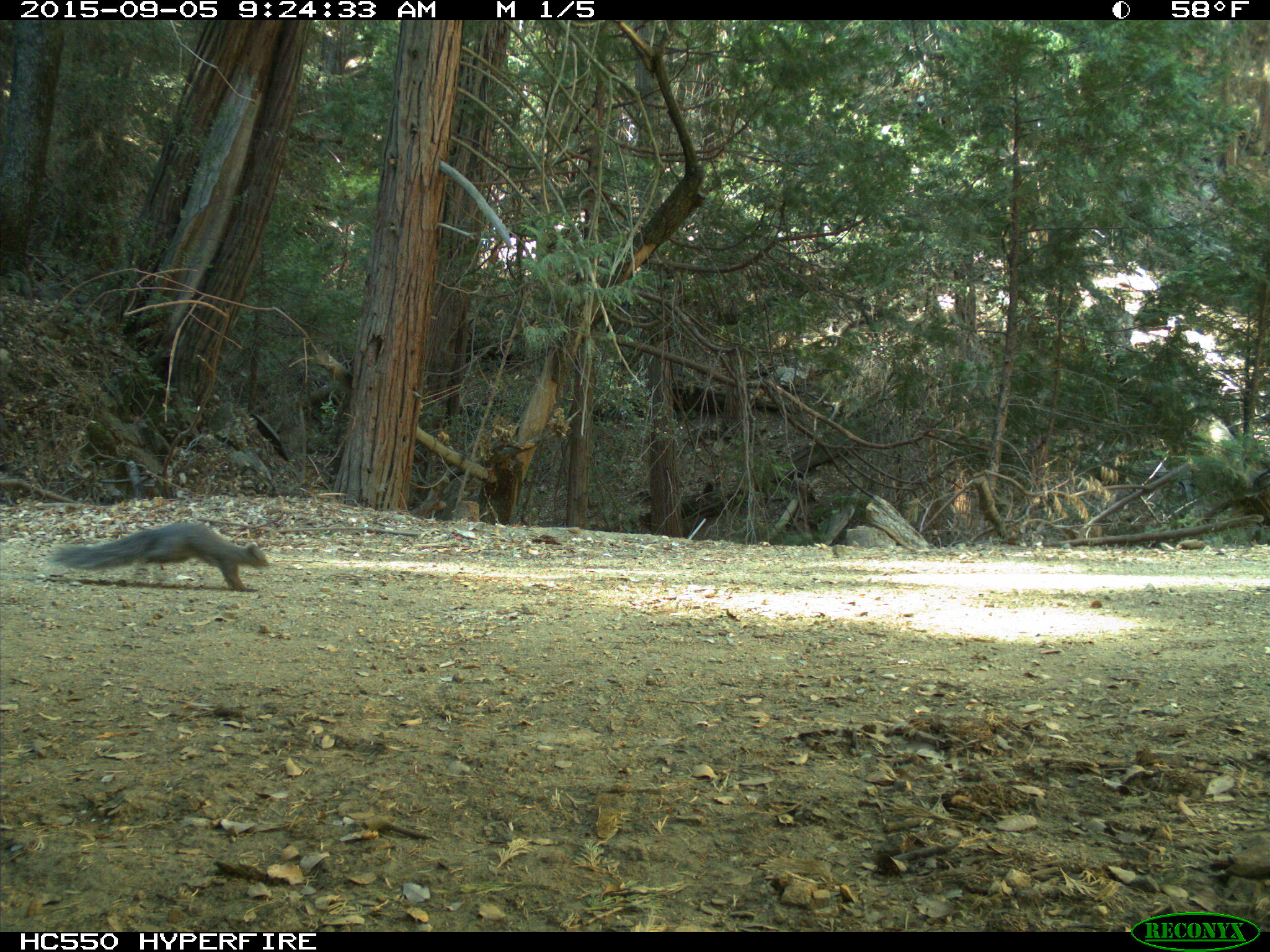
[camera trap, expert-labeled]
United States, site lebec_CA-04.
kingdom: Animalia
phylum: Chordata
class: Mammalia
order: Rodentia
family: Sciuridae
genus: Sciurus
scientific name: Sciurus carolinensis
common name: eastern gray squirrel